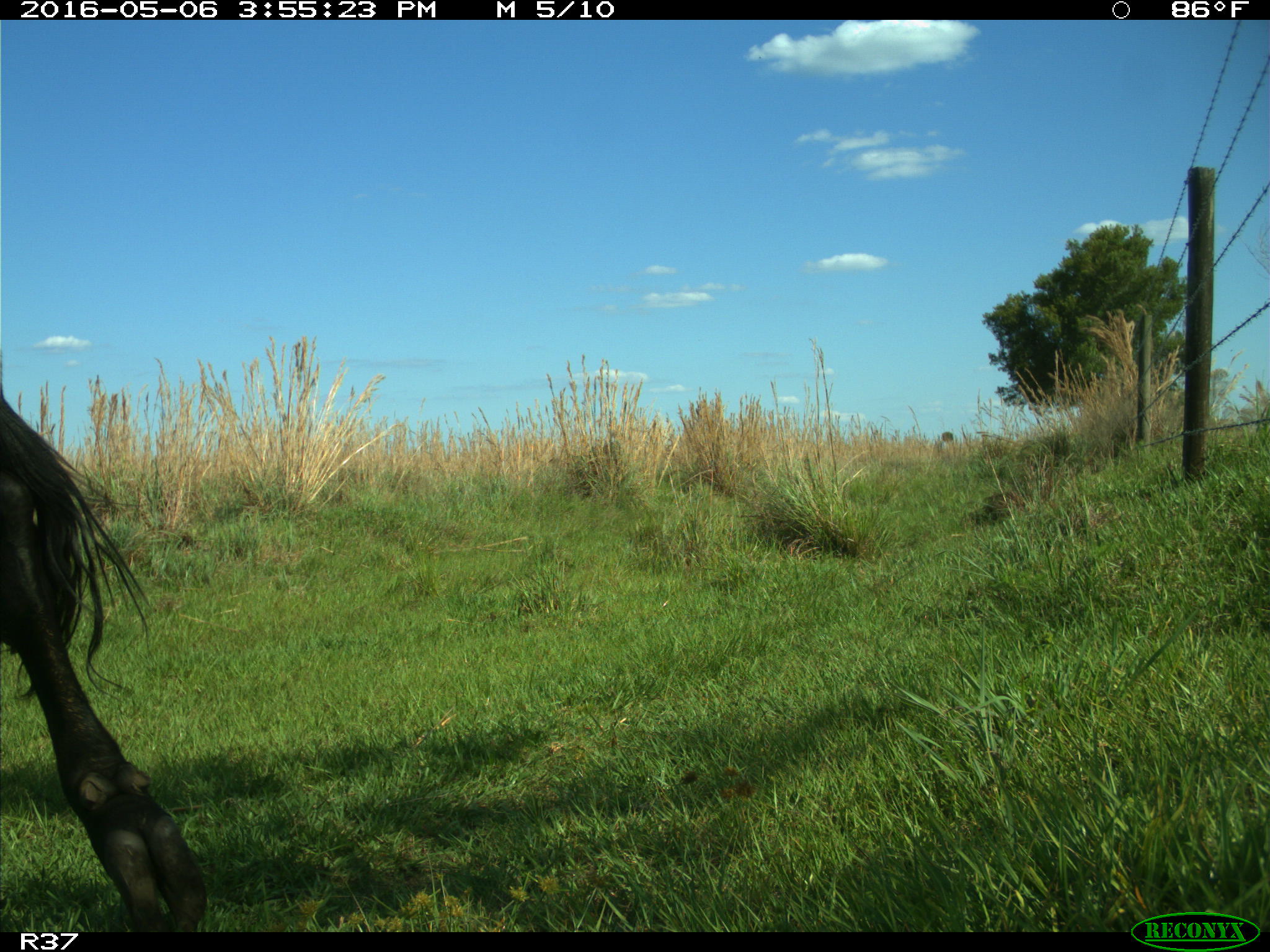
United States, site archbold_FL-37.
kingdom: Animalia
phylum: Chordata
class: Mammalia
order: Artiodactyla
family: Bovidae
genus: Bos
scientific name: Bos taurus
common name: domestic cow